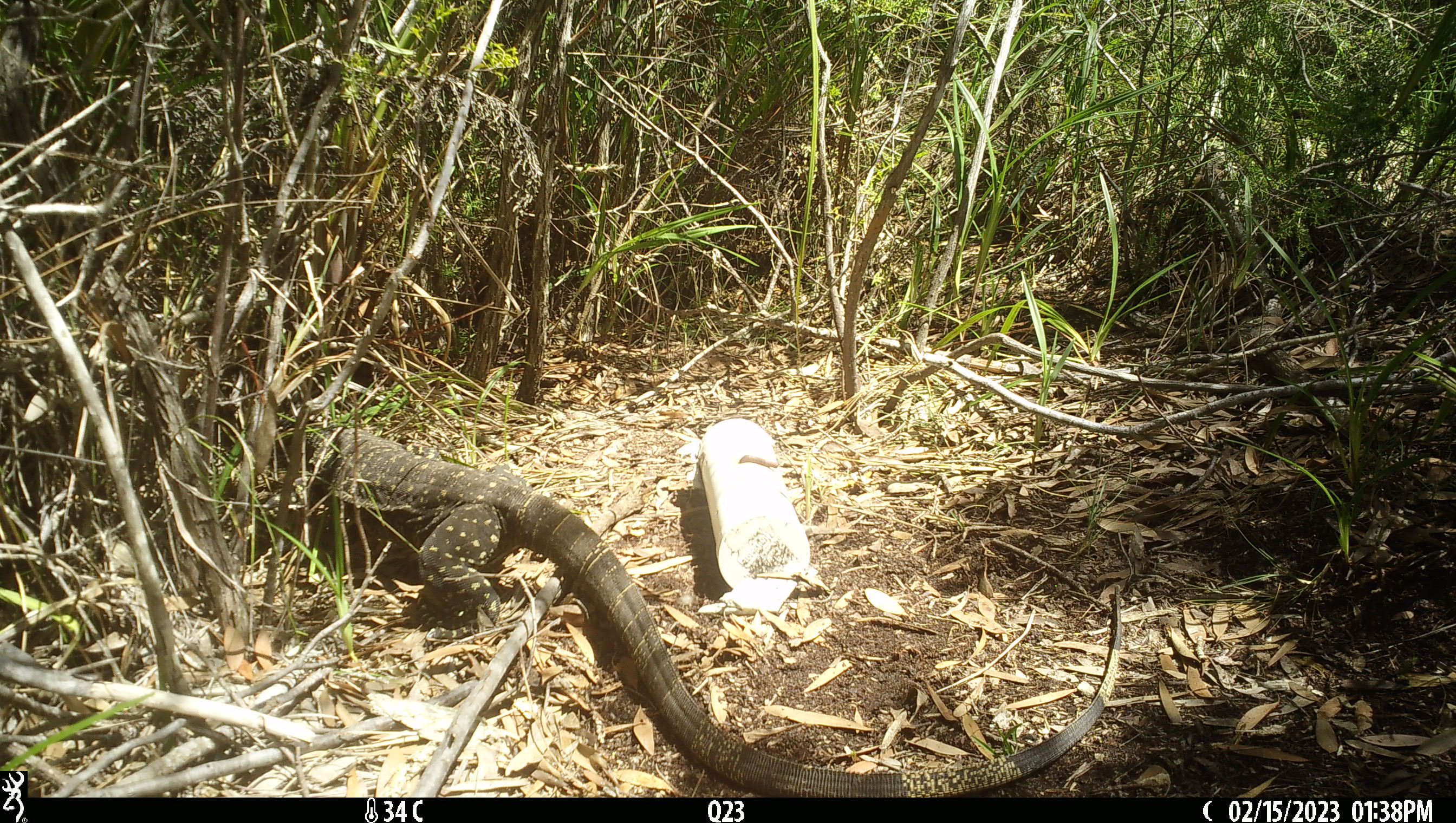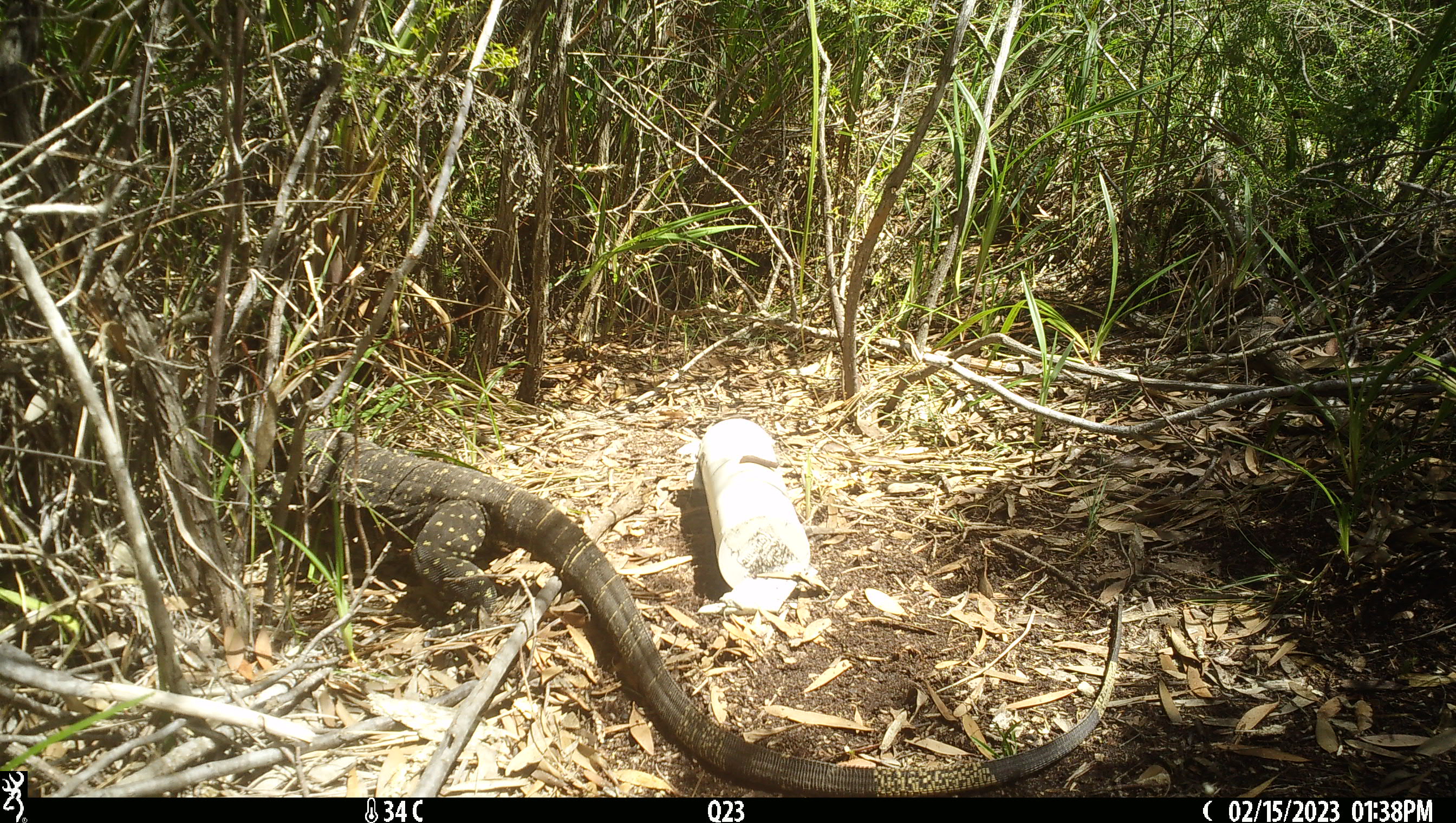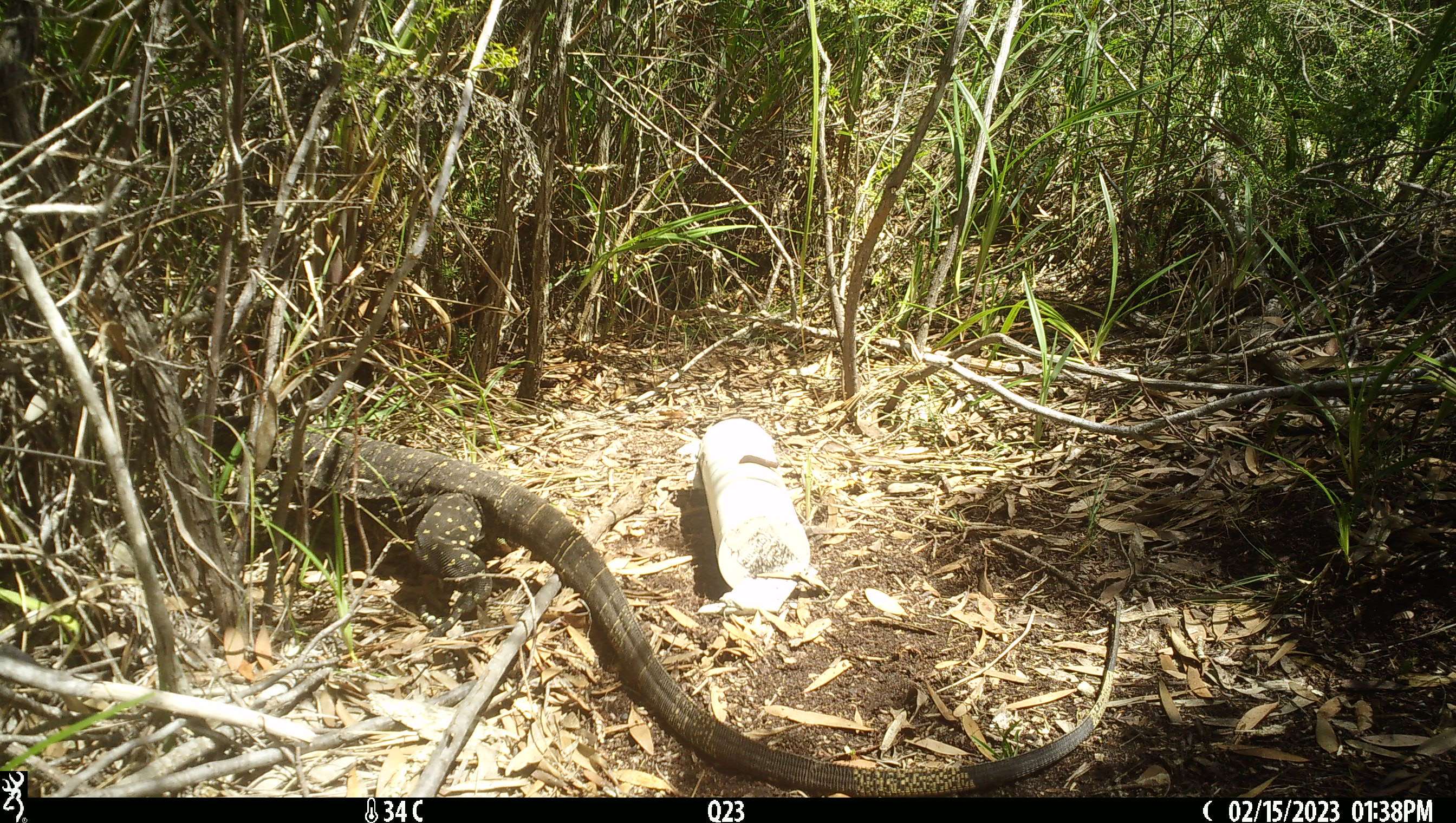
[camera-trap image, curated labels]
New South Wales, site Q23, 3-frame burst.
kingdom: Animalia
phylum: Chordata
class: Reptilia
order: Squamata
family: Varanidae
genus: Varanus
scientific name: Varanus varius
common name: lace monitor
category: goanna